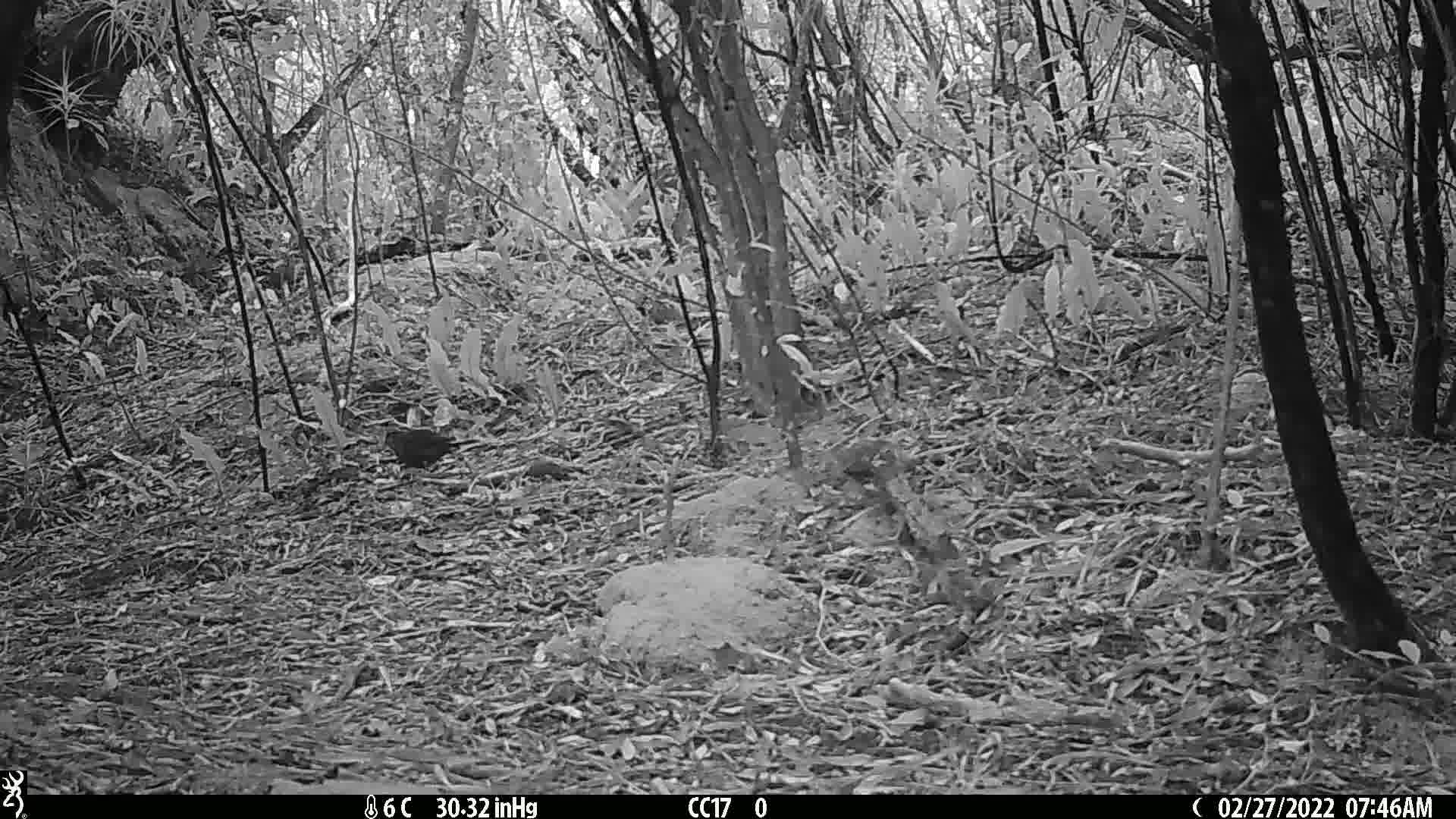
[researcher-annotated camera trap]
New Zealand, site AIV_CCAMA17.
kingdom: Animalia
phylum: Chordata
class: Aves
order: Passeriformes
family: Turdidae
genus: Turdus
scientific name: Turdus merula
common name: eurasian blackbird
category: blackbird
Blackbird (eurasian blackbird) (Turdus merula).